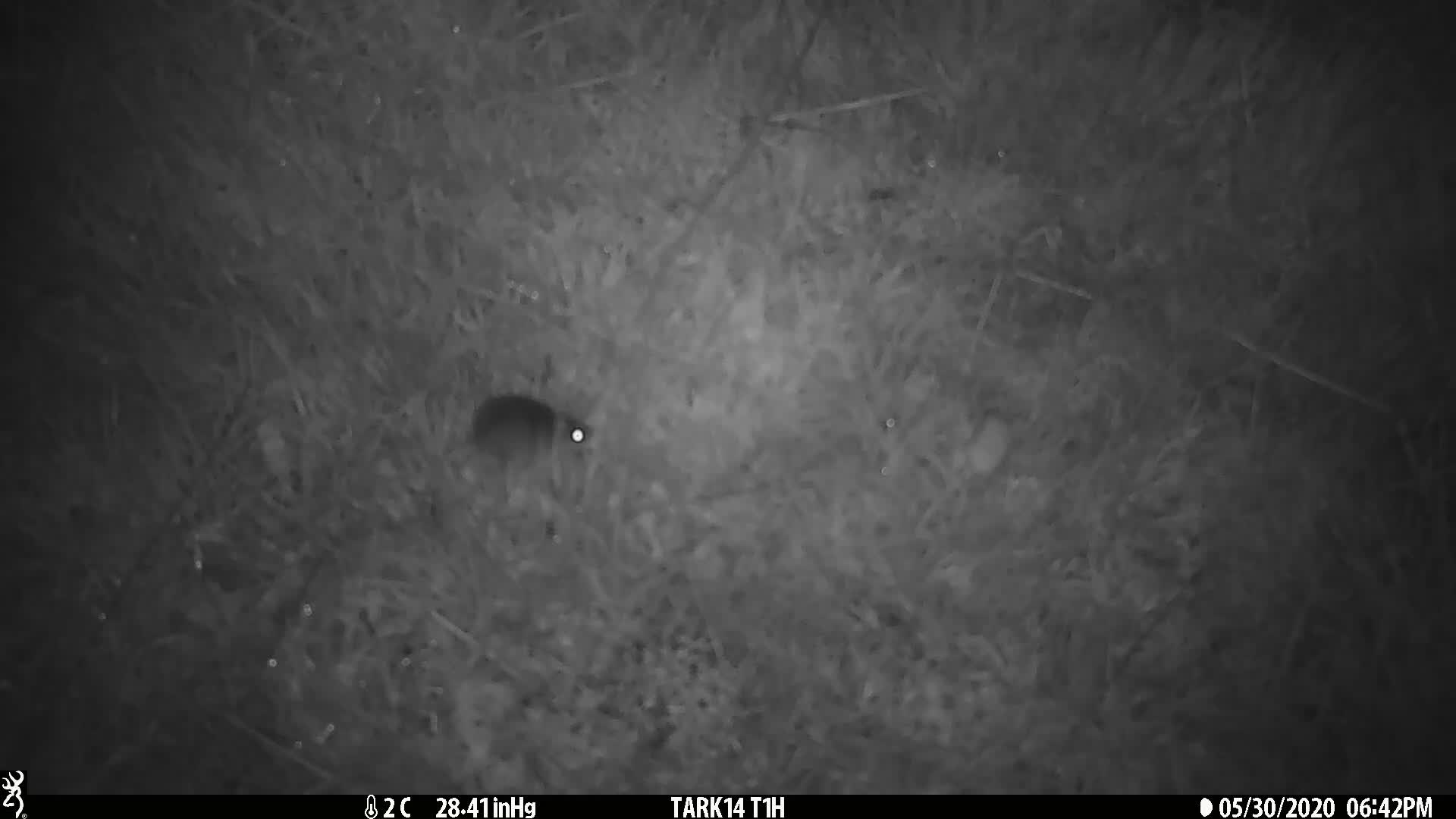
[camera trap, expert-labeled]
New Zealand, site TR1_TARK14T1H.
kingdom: Animalia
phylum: Chordata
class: Mammalia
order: Rodentia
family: Muridae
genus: Mus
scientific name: Mus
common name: mouse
Mouse (Mus).